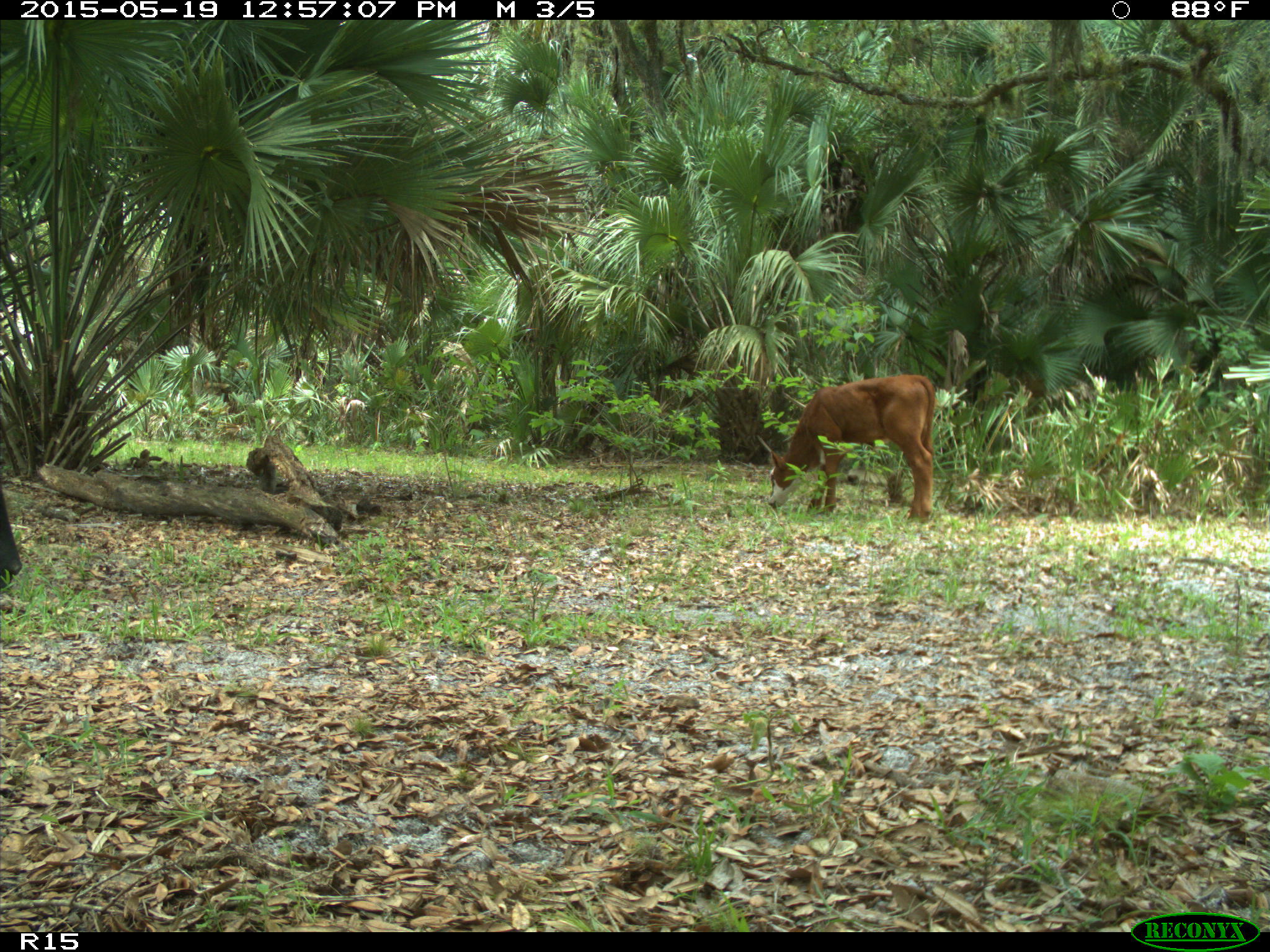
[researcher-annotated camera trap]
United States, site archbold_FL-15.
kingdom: Animalia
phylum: Chordata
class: Mammalia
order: Artiodactyla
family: Bovidae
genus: Bos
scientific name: Bos taurus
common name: domestic cow